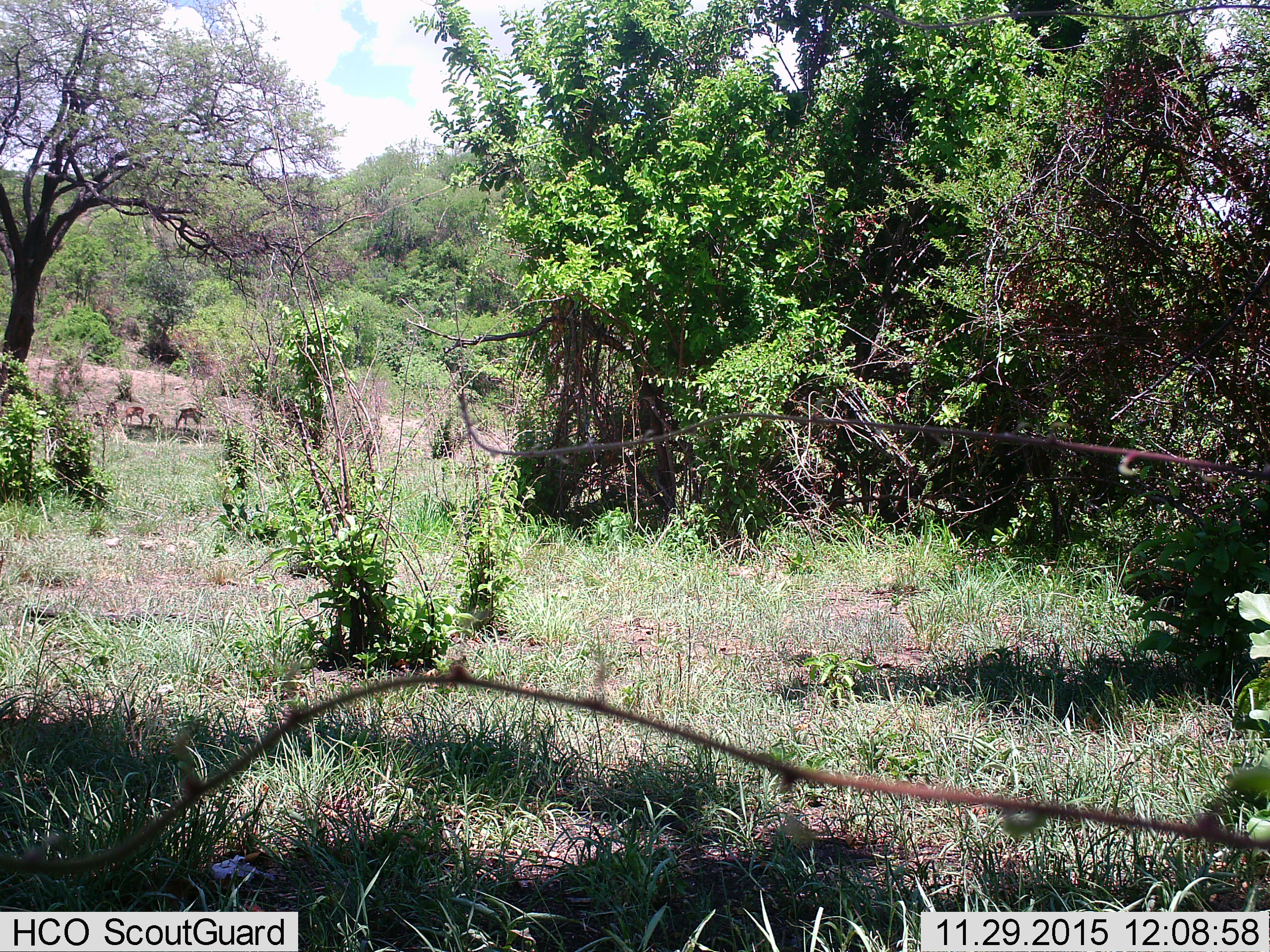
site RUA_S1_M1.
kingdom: Animalia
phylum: Chordata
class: Mammalia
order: Artiodactyla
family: Bovidae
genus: Aepyceros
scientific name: Aepyceros melampus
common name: impala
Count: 4.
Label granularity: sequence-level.